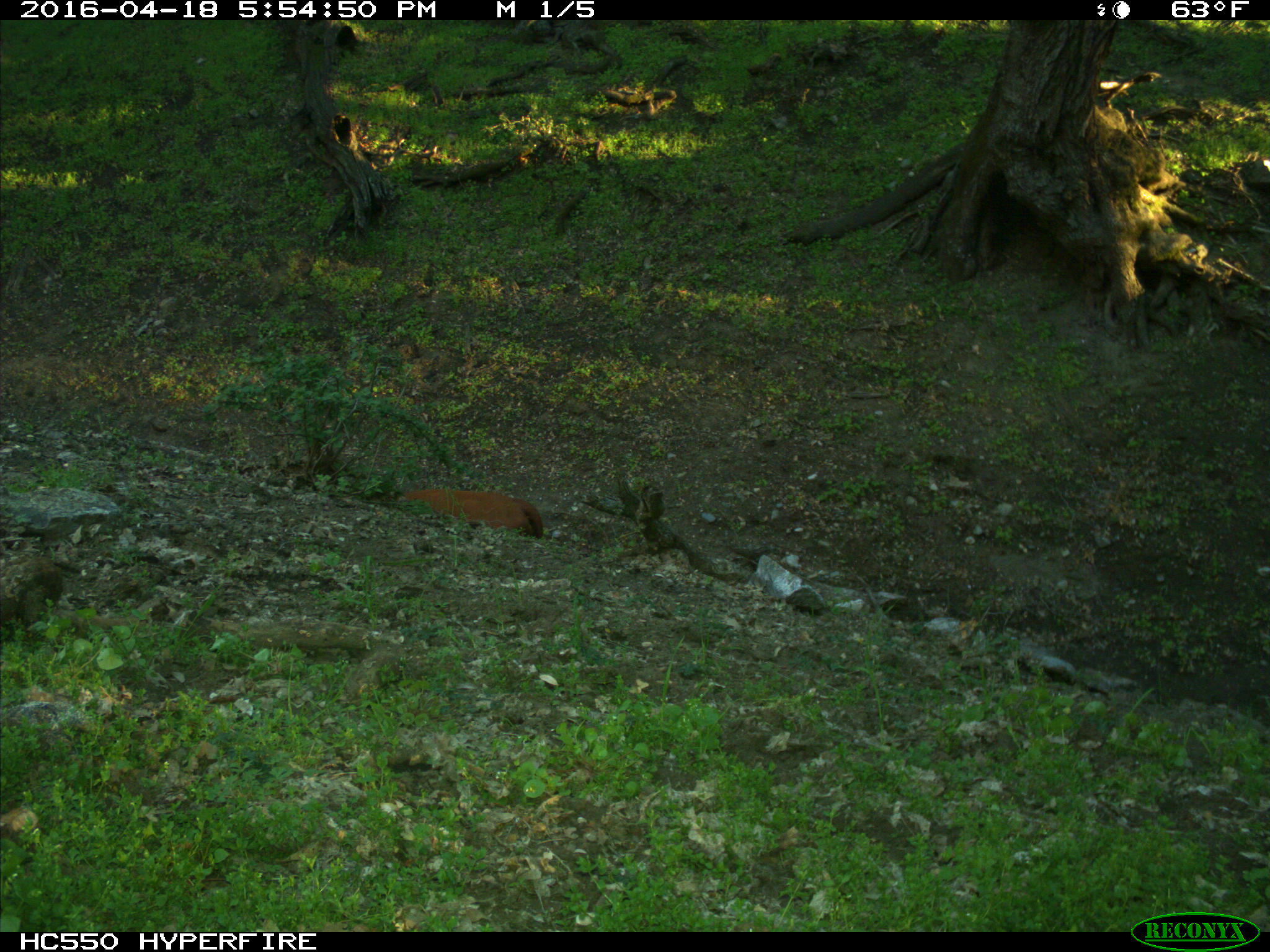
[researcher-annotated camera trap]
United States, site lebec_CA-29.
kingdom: Animalia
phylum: Chordata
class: Mammalia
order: Artiodactyla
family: Bovidae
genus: Bos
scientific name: Bos taurus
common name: domestic cow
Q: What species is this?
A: Bos taurus (domestic cow).